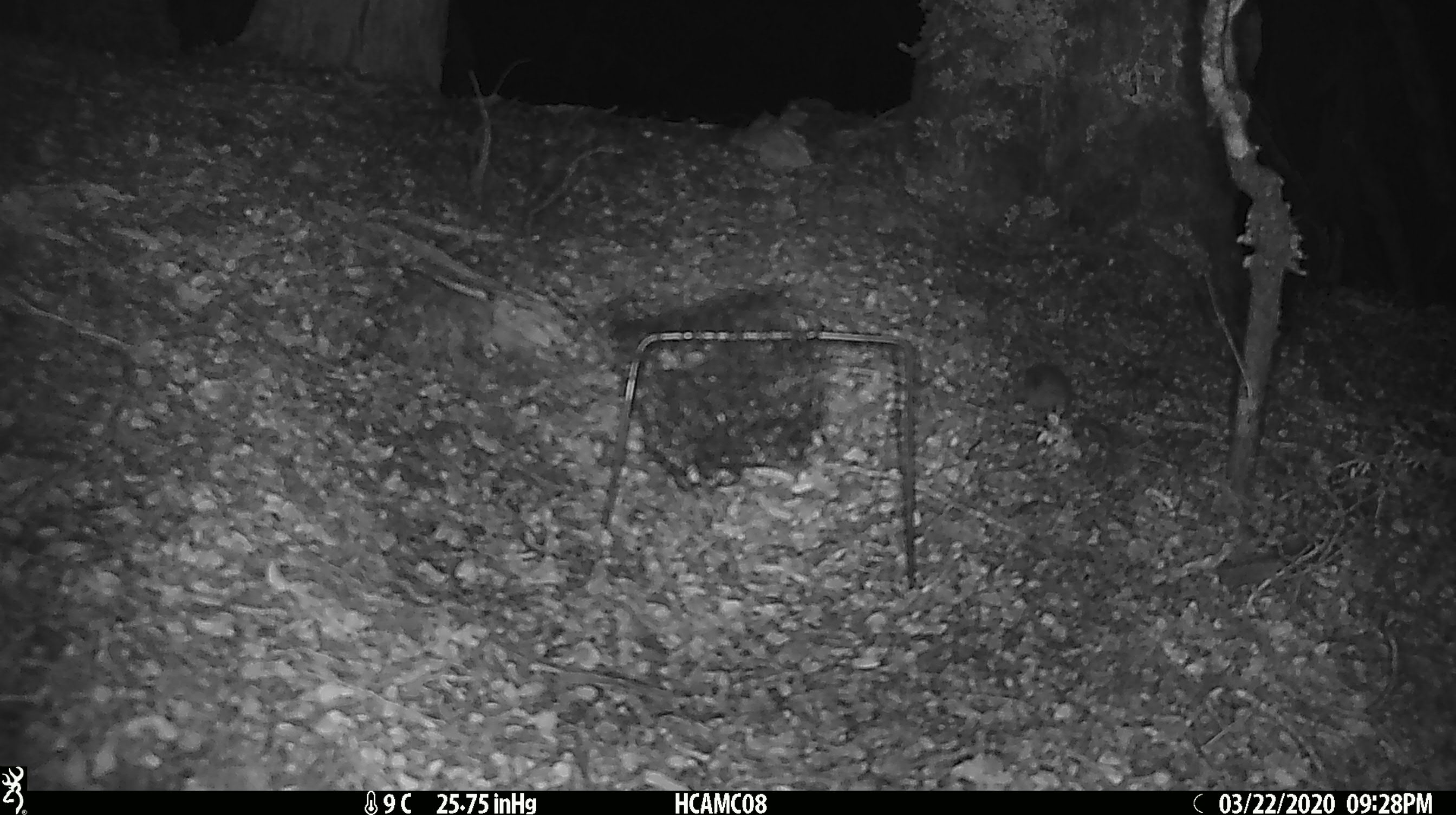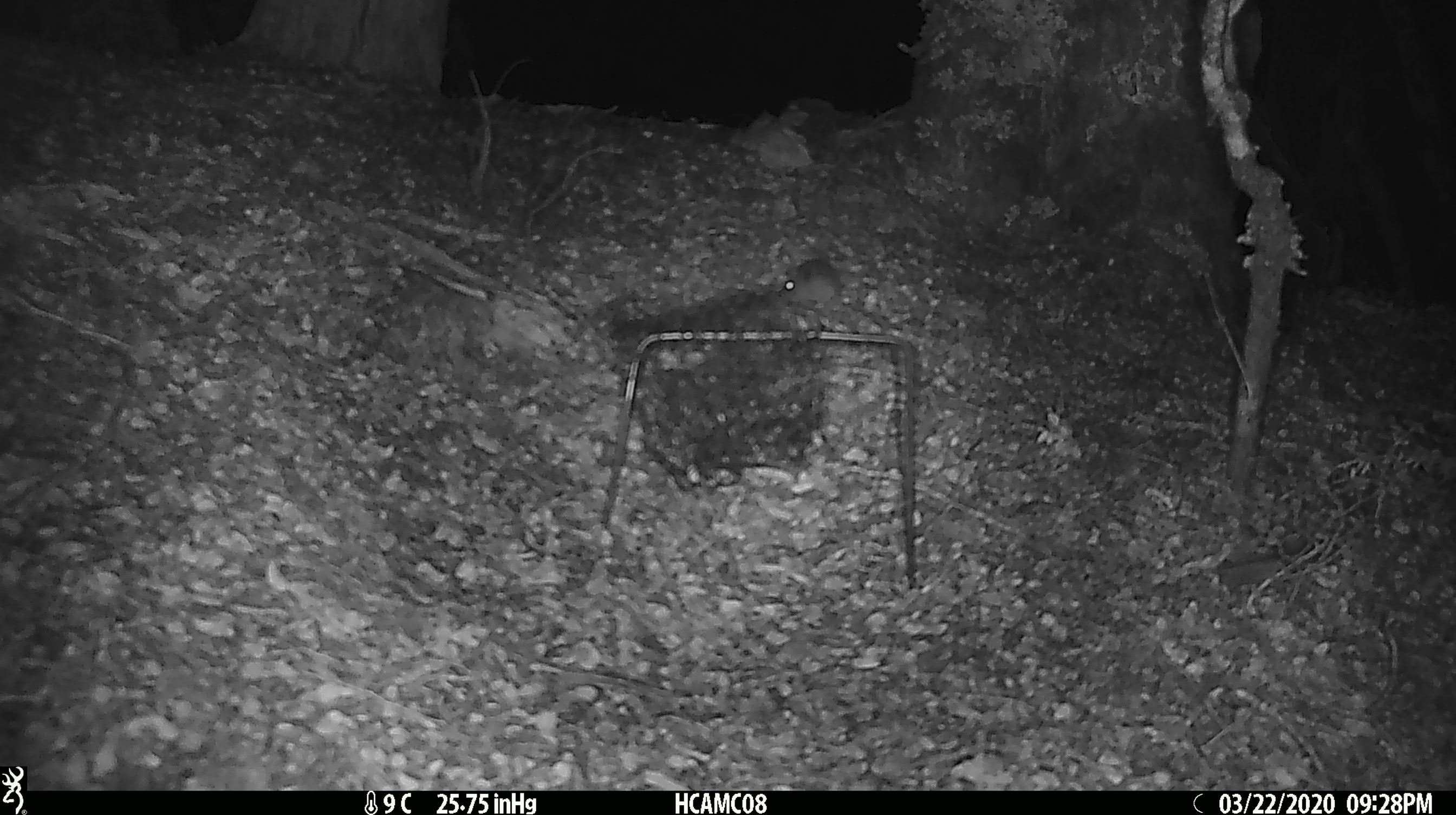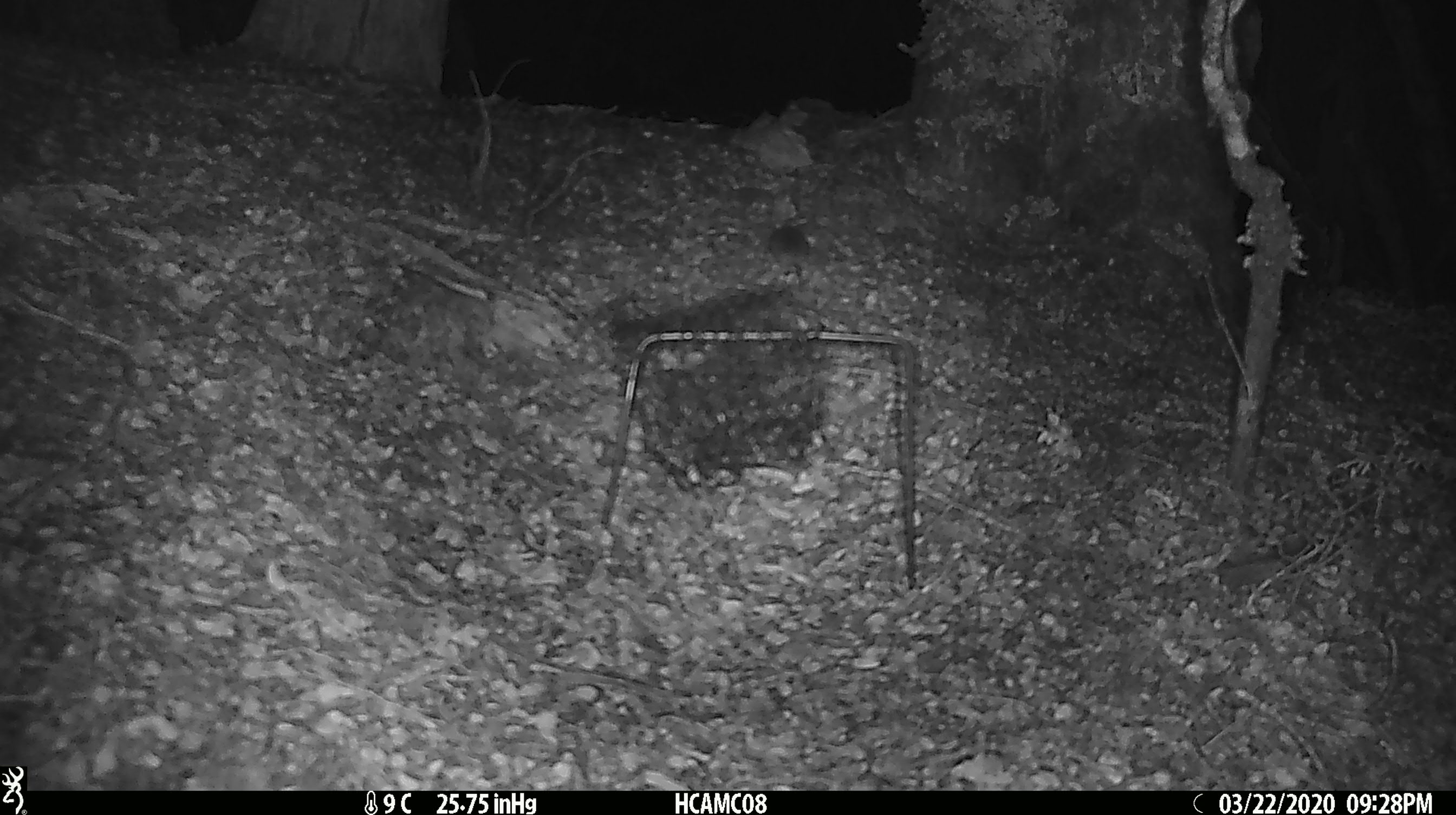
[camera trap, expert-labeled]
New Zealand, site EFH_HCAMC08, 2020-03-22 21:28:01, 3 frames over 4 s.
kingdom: Animalia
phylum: Chordata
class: Mammalia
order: Rodentia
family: Muridae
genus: Mus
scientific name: Mus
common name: mouse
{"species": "mouse (Mus)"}